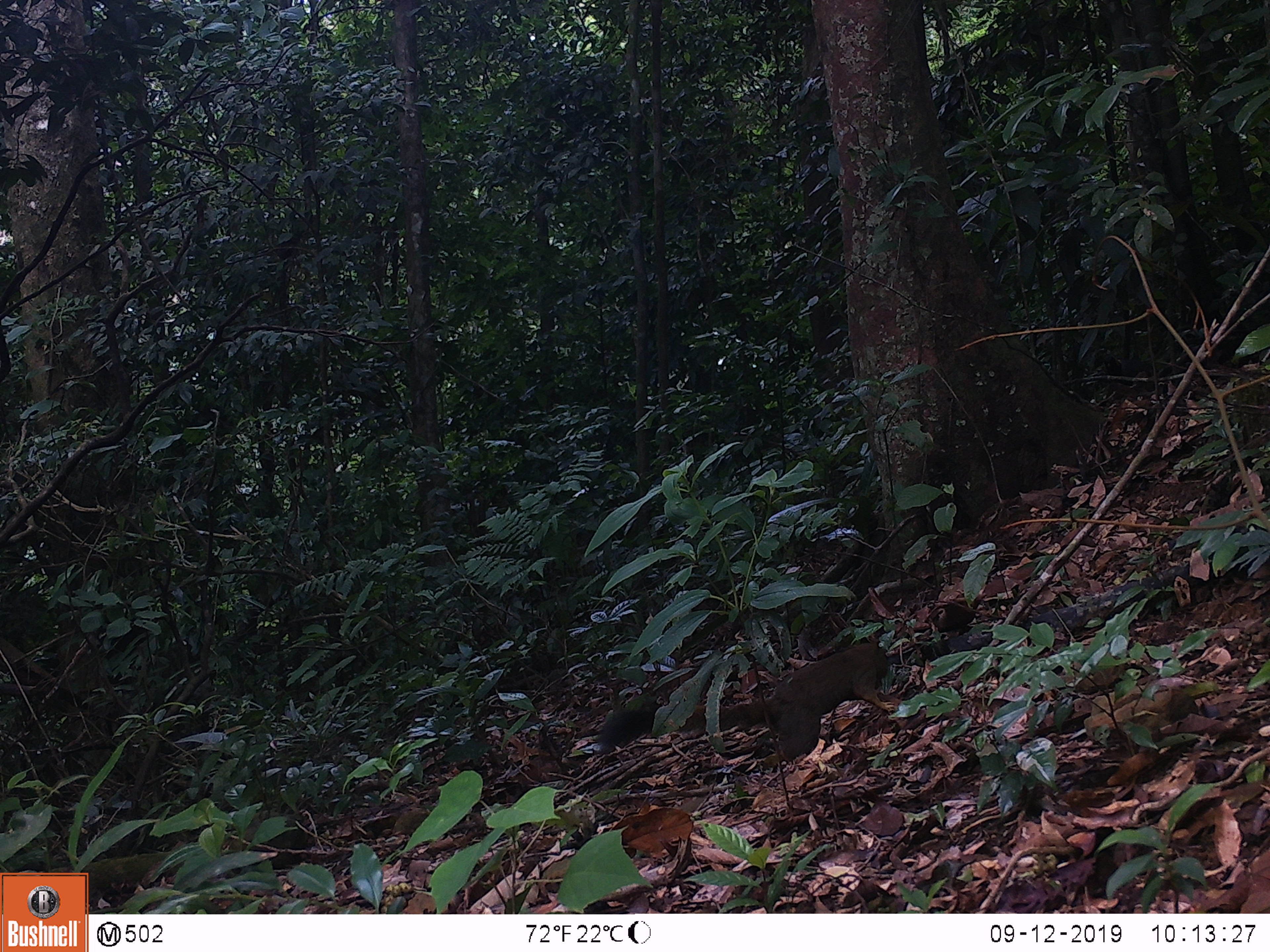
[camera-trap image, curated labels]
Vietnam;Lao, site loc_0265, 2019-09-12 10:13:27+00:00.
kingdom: Animalia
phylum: Chordata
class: Mammalia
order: Rodentia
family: Sciuridae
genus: Callosciurus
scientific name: Callosciurus erythraeus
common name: pallas's squirrel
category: pallass squirrel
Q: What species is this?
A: Pallass squirrel (pallas's squirrel) (Callosciurus erythraeus).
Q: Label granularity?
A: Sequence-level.